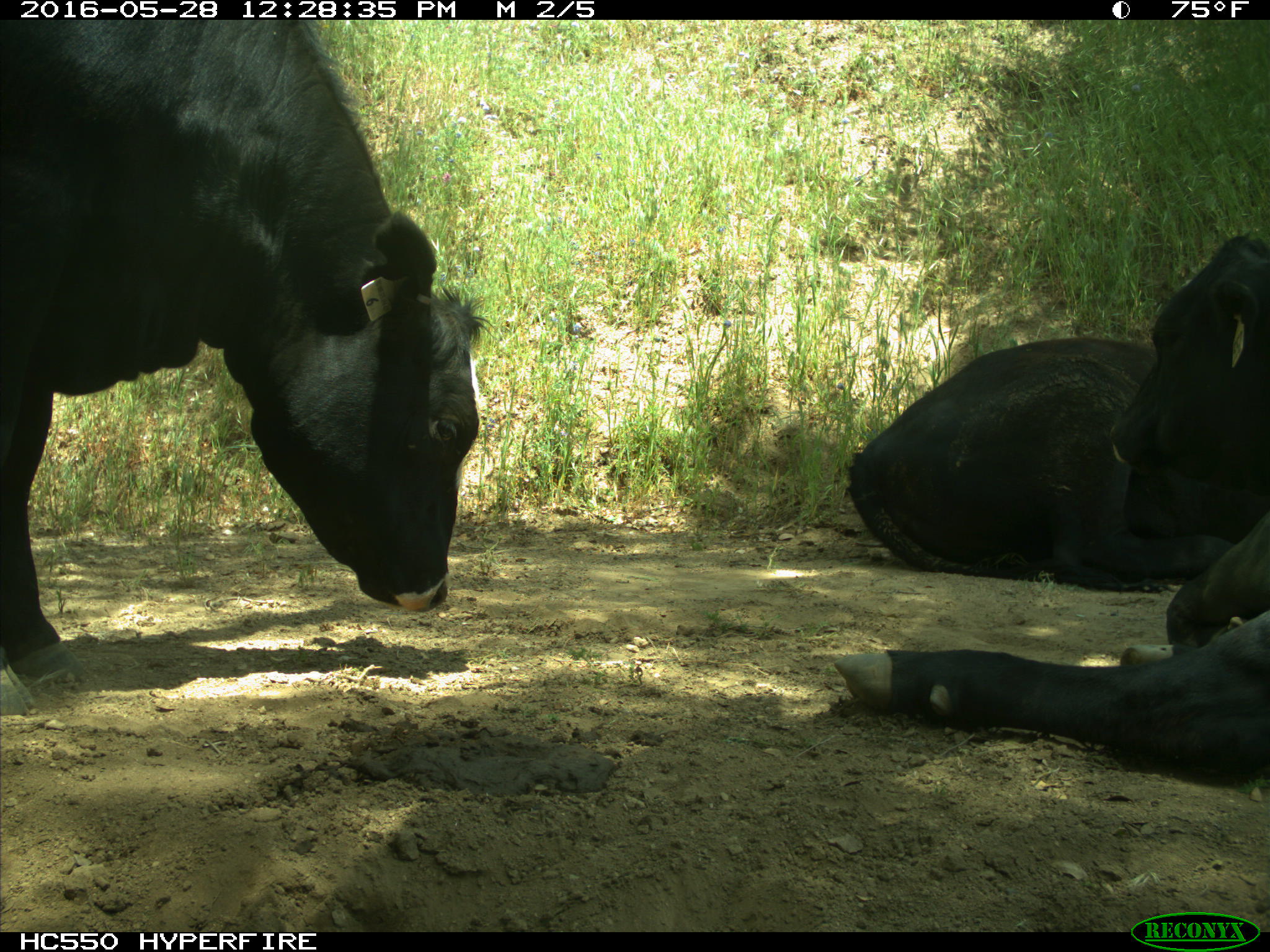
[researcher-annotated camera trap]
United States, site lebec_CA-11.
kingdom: Animalia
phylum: Chordata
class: Mammalia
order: Artiodactyla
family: Bovidae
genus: Bos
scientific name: Bos taurus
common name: domestic cow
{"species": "Bos taurus (domestic cow)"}